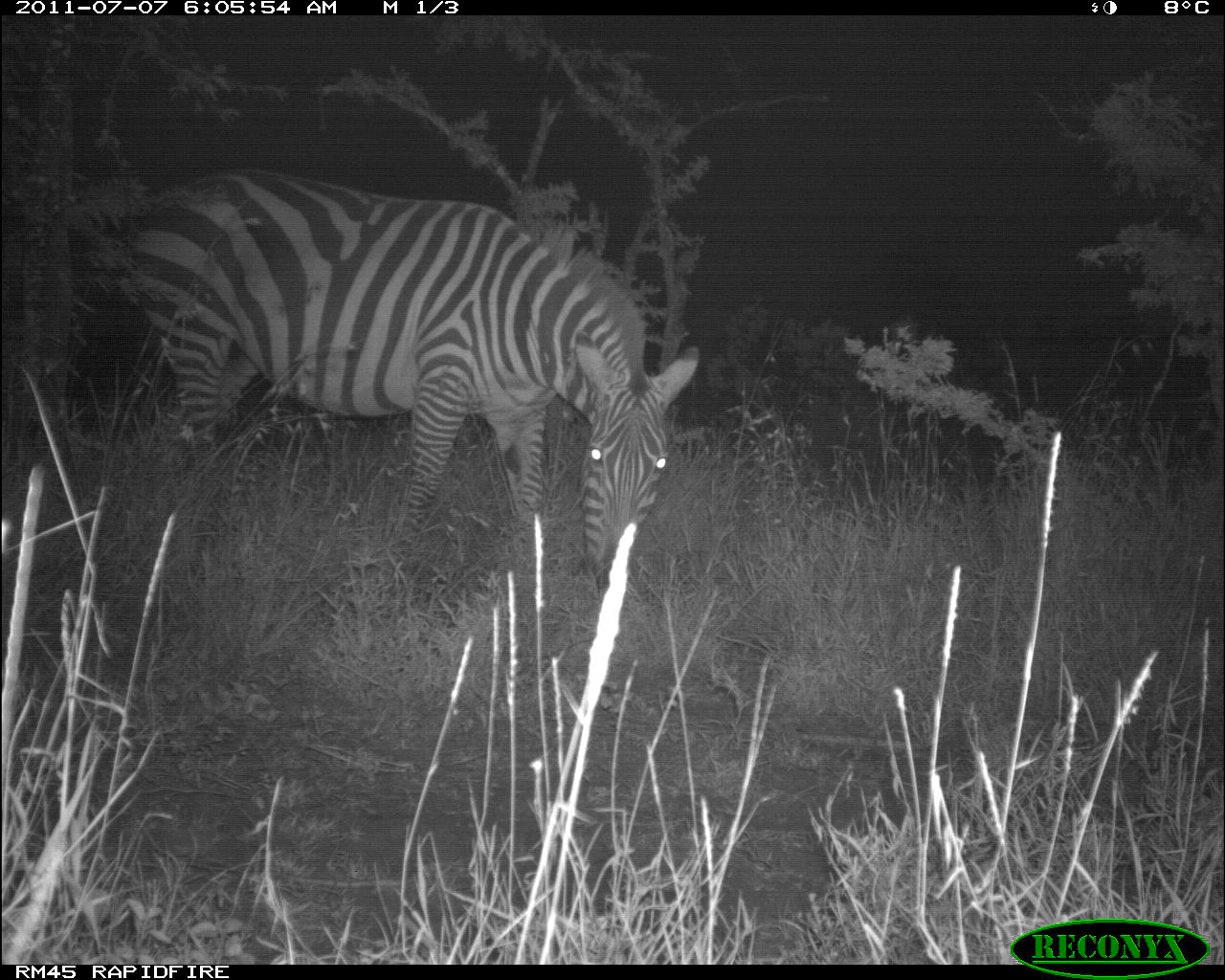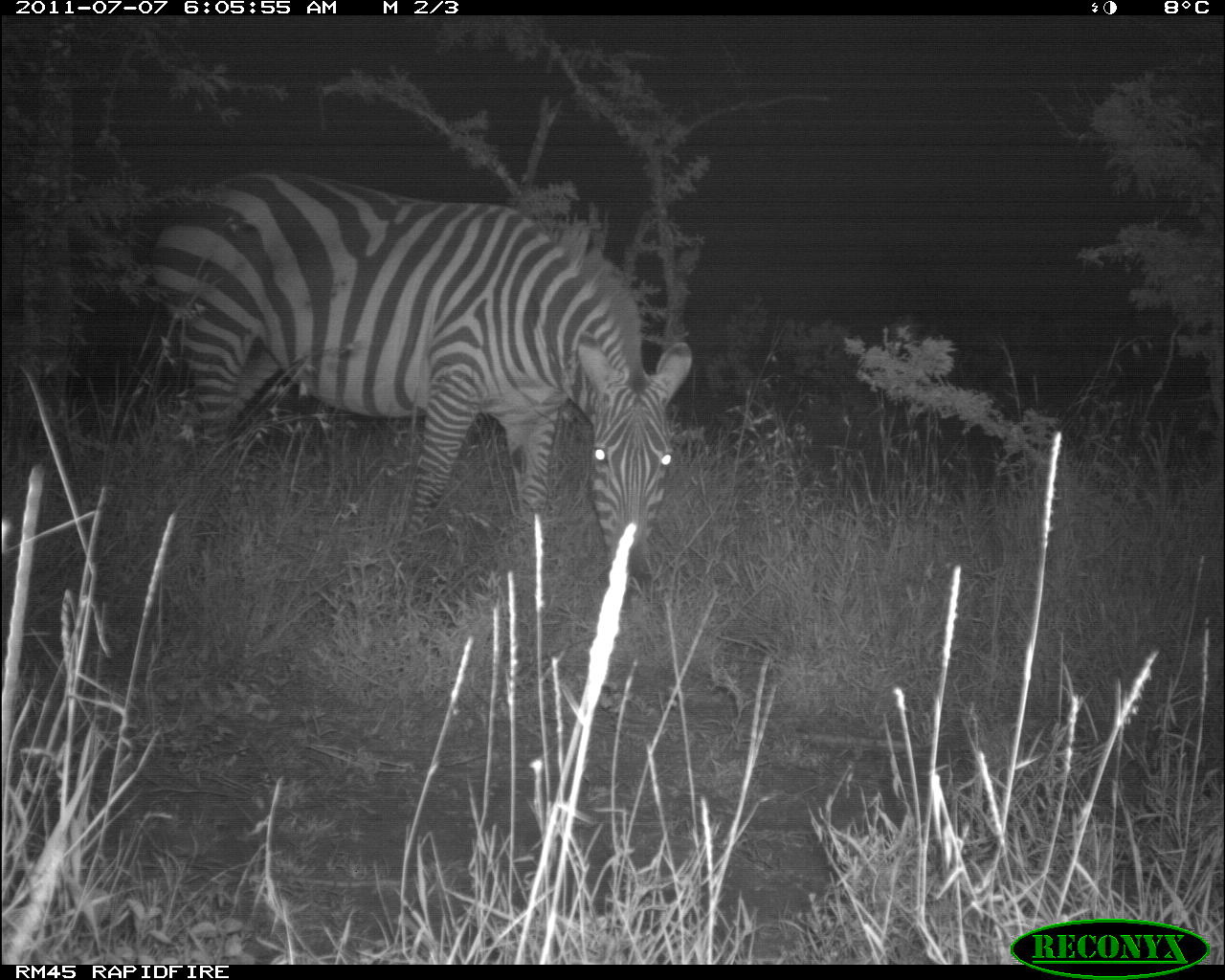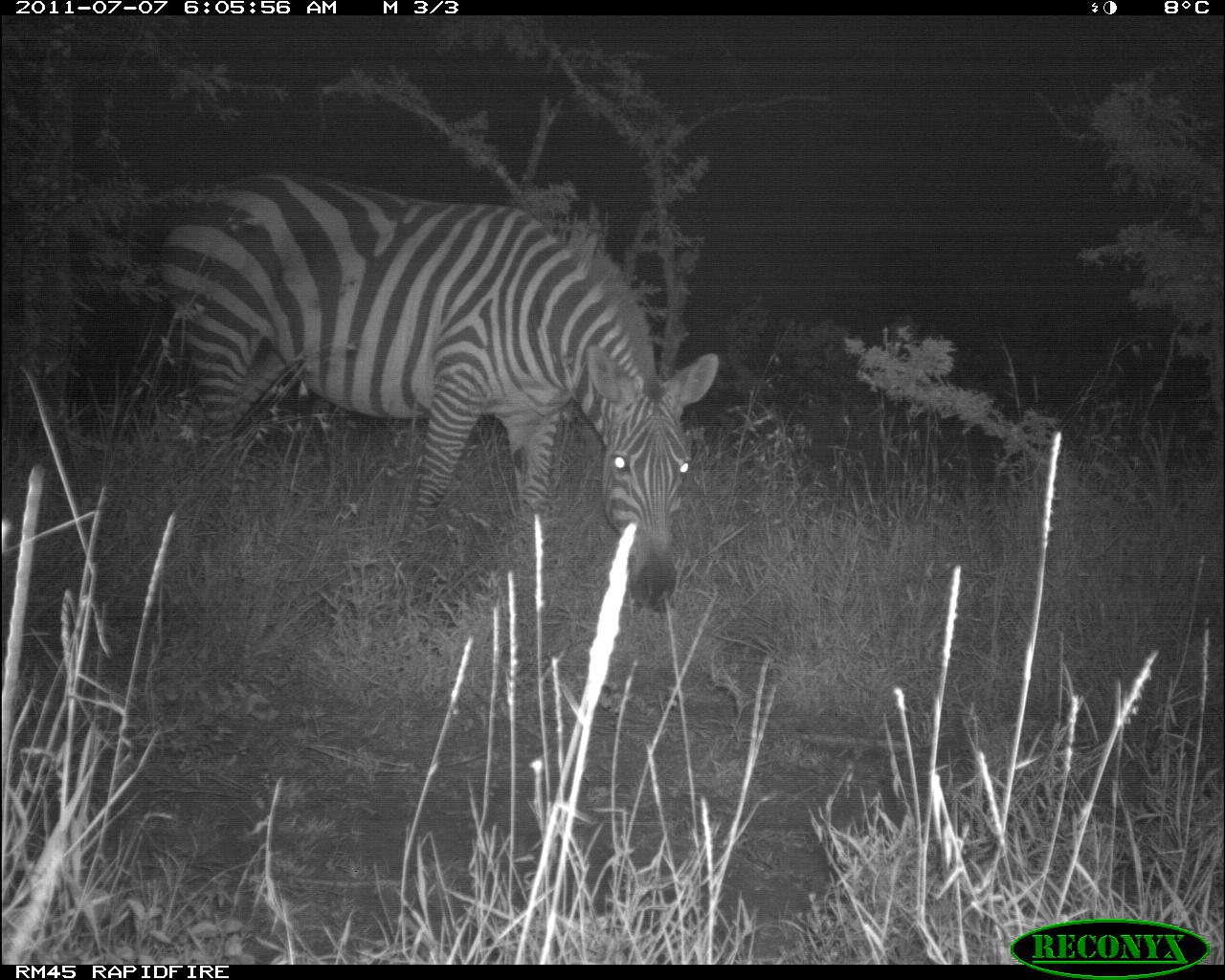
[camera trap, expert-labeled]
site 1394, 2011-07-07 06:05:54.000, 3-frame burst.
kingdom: Animalia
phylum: Chordata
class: Mammalia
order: Perissodactyla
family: Equidae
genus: Equus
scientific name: Equus quagga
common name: plains zebra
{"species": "Equus quagga (plains zebra)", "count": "1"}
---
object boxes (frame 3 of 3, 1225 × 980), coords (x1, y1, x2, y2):
equus quagga: (151, 163, 721, 615)